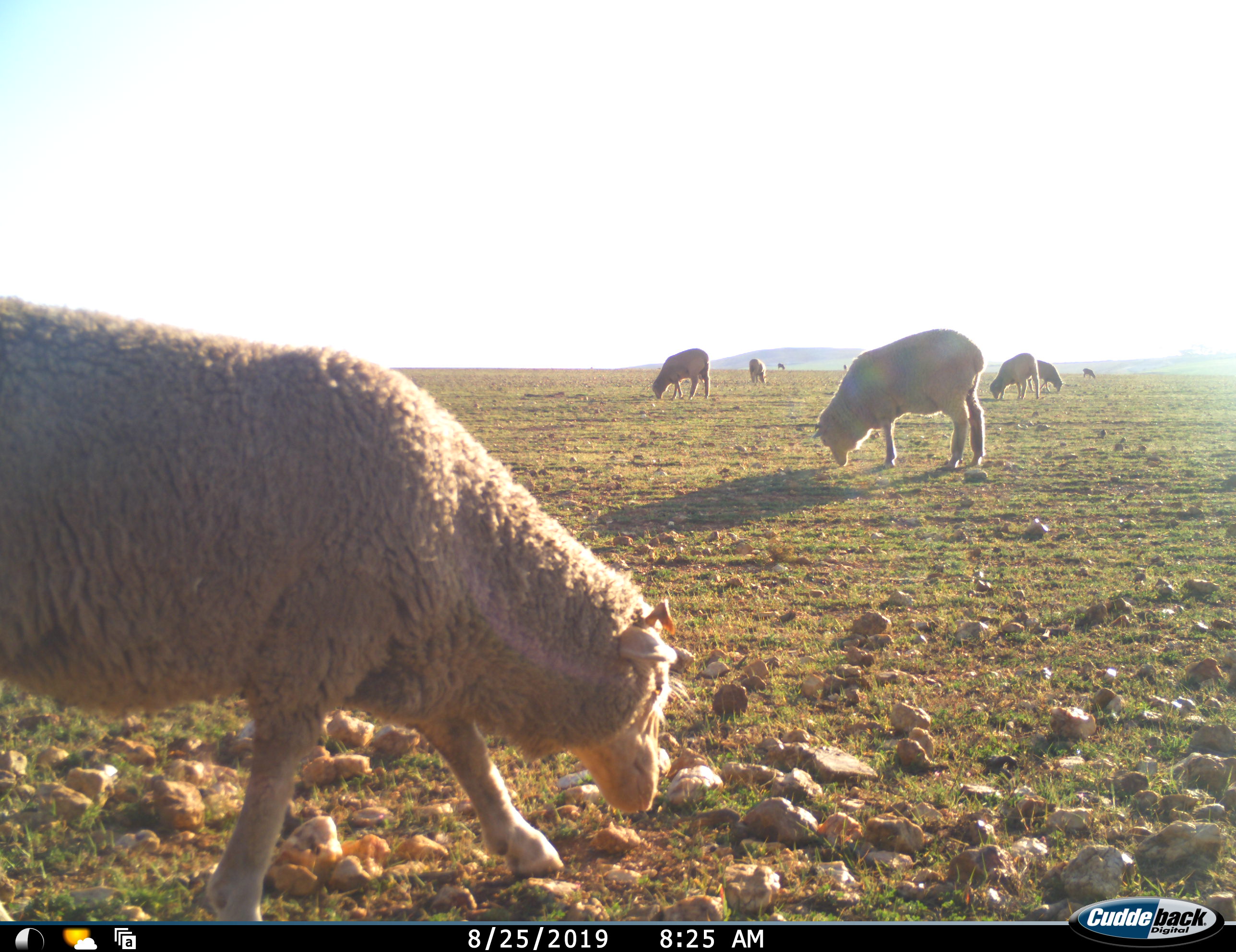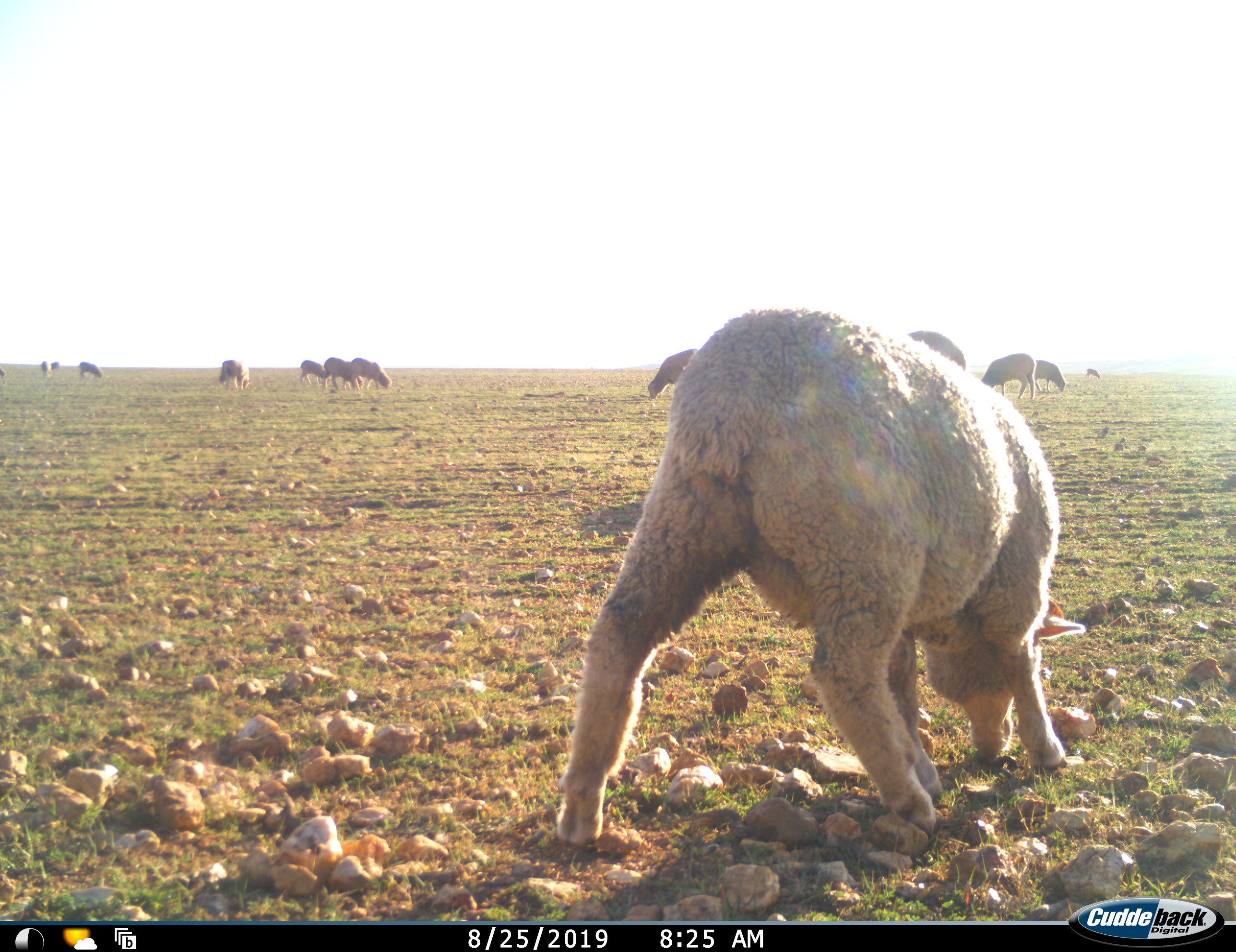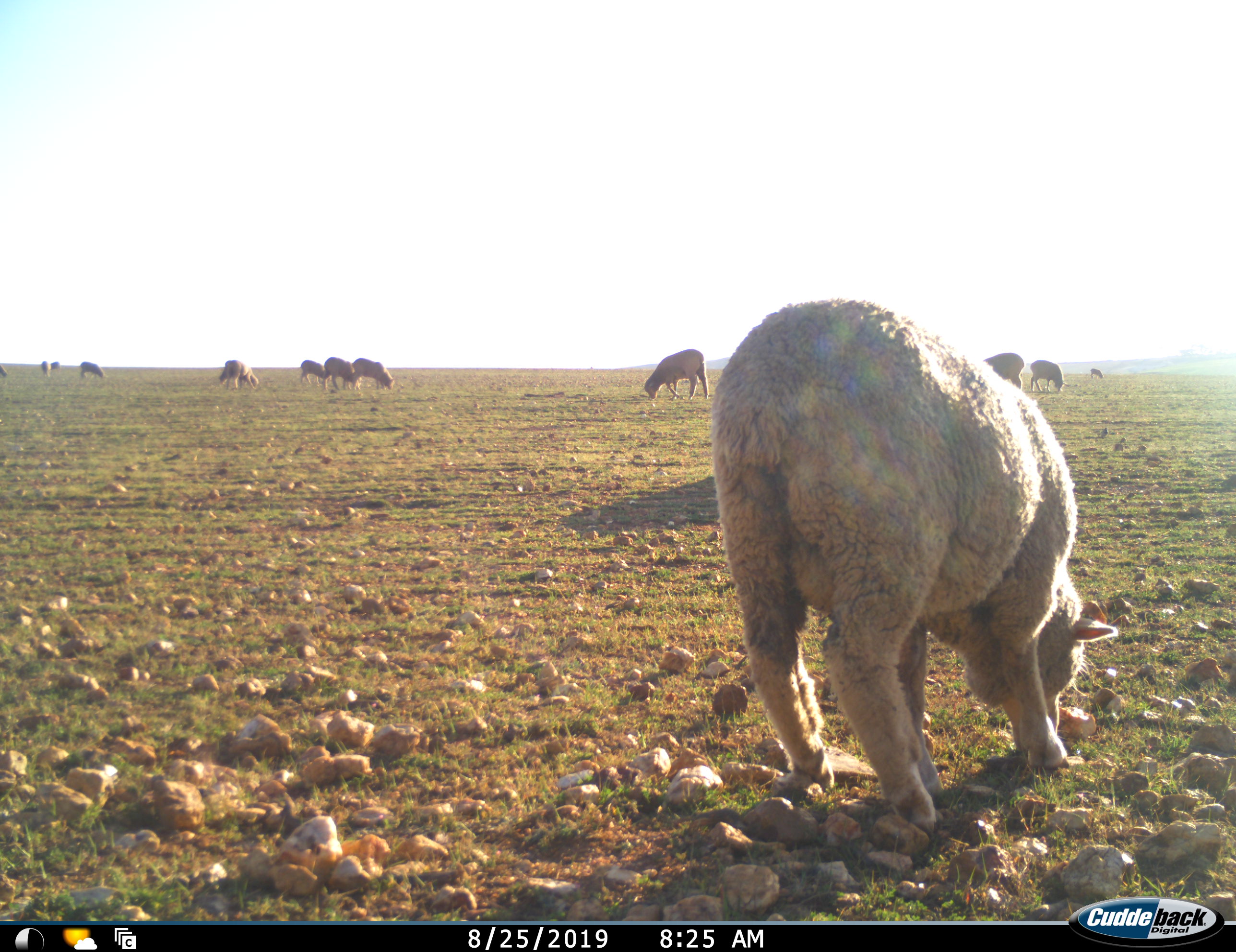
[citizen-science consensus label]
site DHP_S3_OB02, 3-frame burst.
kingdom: Animalia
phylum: Chordata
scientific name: Vertebrata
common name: domestic animal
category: domesticanimal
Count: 11-50.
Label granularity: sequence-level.